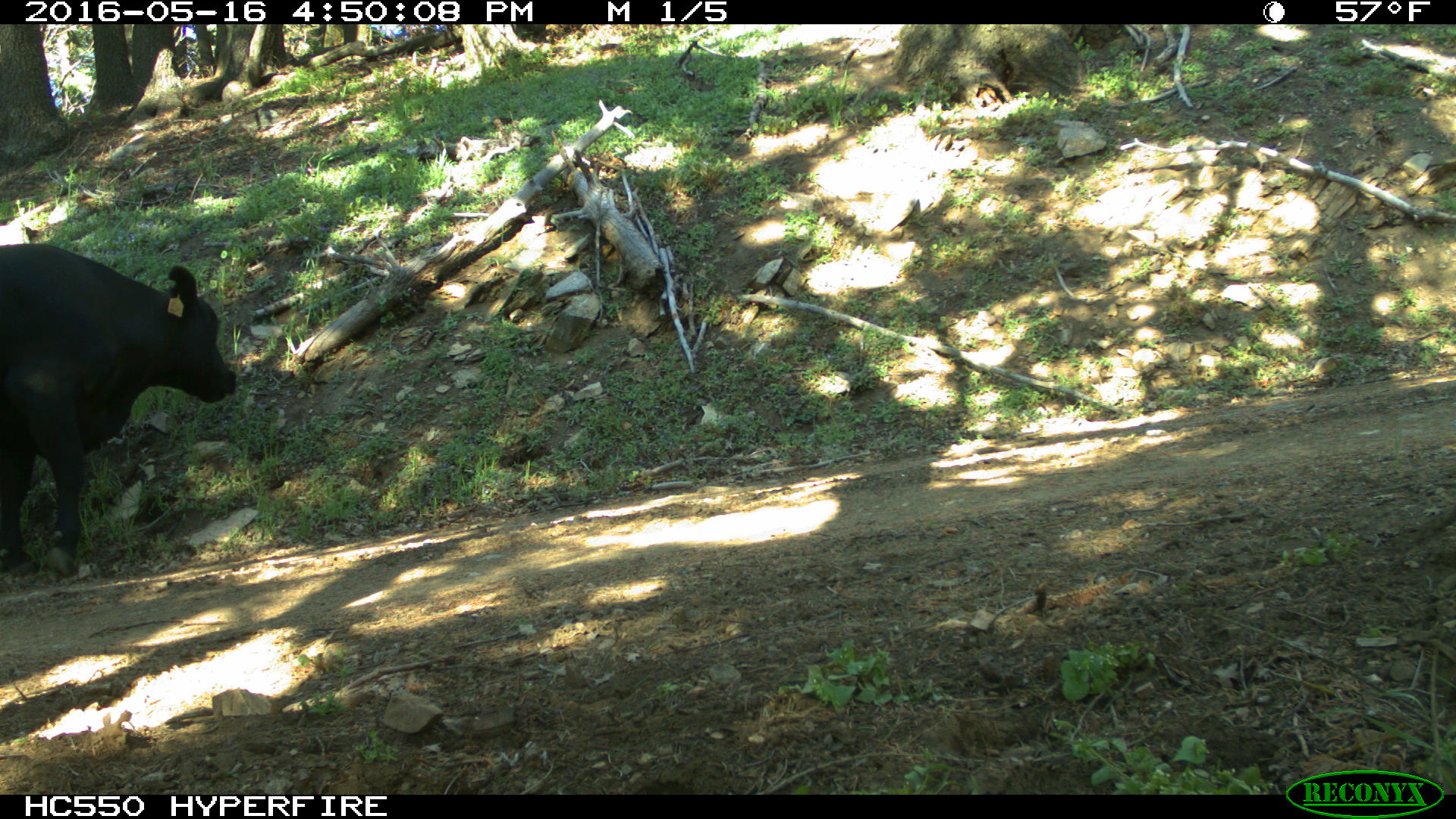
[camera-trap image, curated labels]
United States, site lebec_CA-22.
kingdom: Animalia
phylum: Chordata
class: Mammalia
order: Artiodactyla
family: Bovidae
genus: Bos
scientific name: Bos taurus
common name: domestic cow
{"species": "Bos taurus (domestic cow)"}